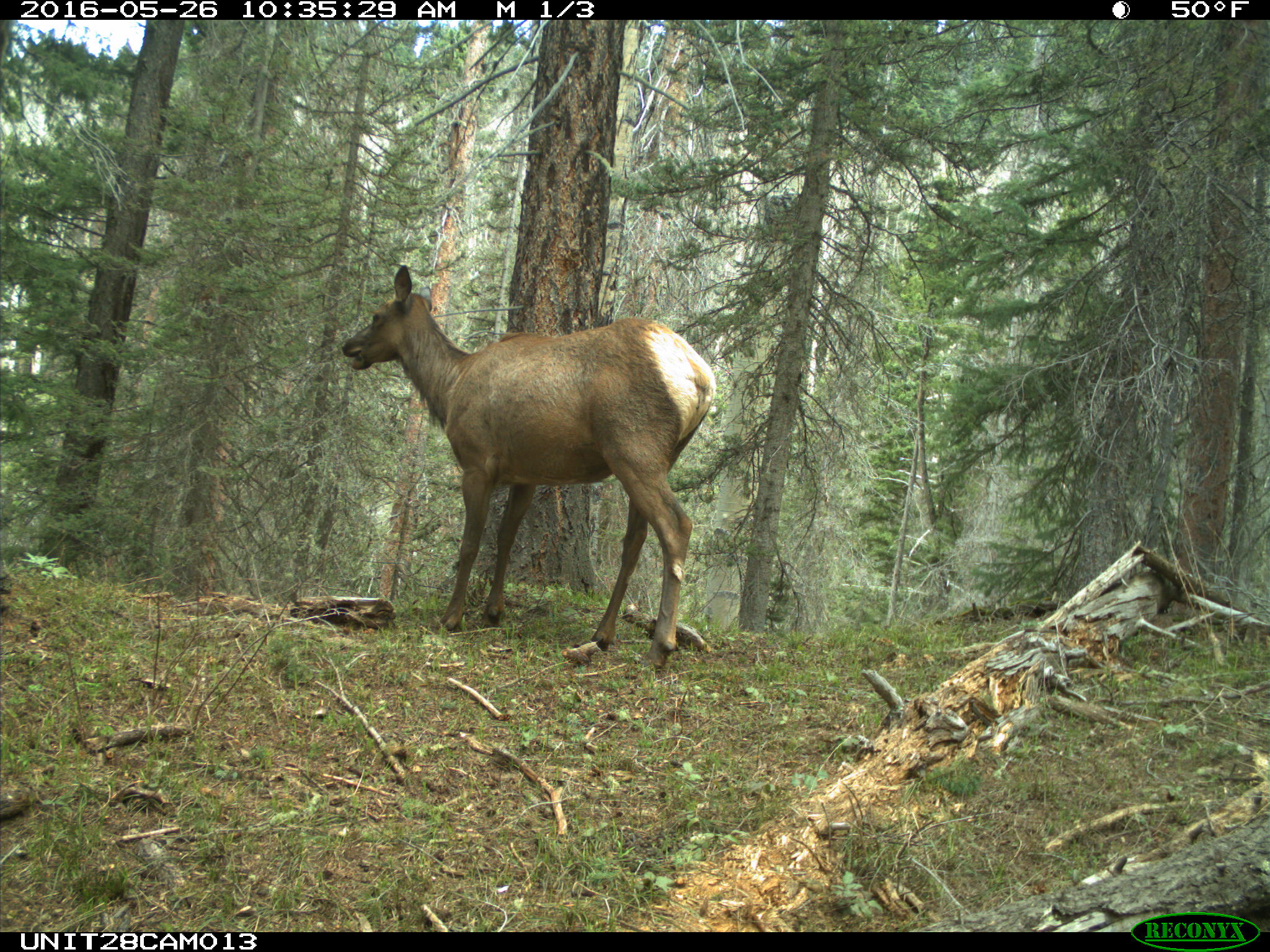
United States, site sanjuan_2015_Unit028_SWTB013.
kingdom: Animalia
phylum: Chordata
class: Mammalia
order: Artiodactyla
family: Cervidae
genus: Cervus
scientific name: Cervus elaphus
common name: red deer